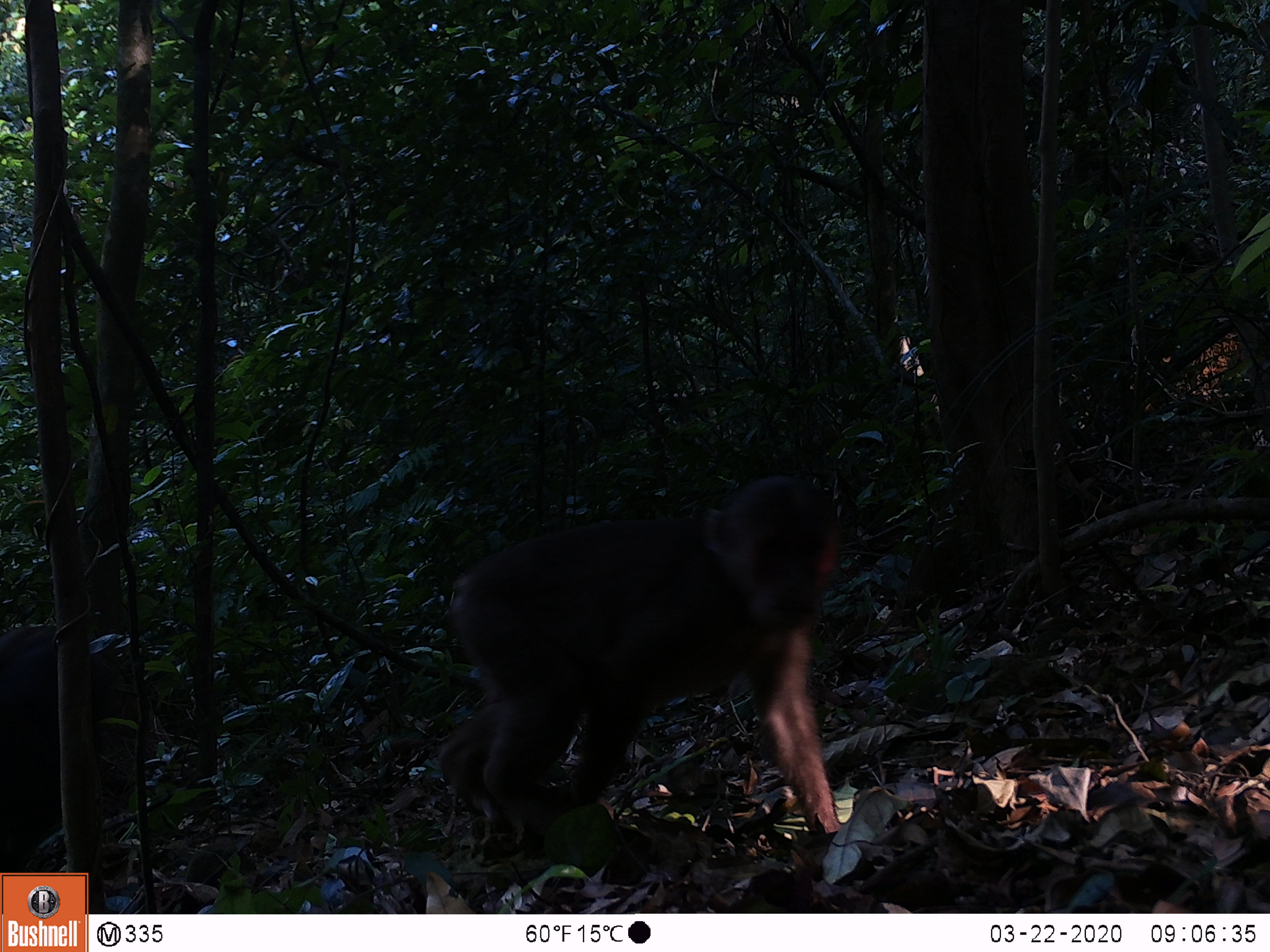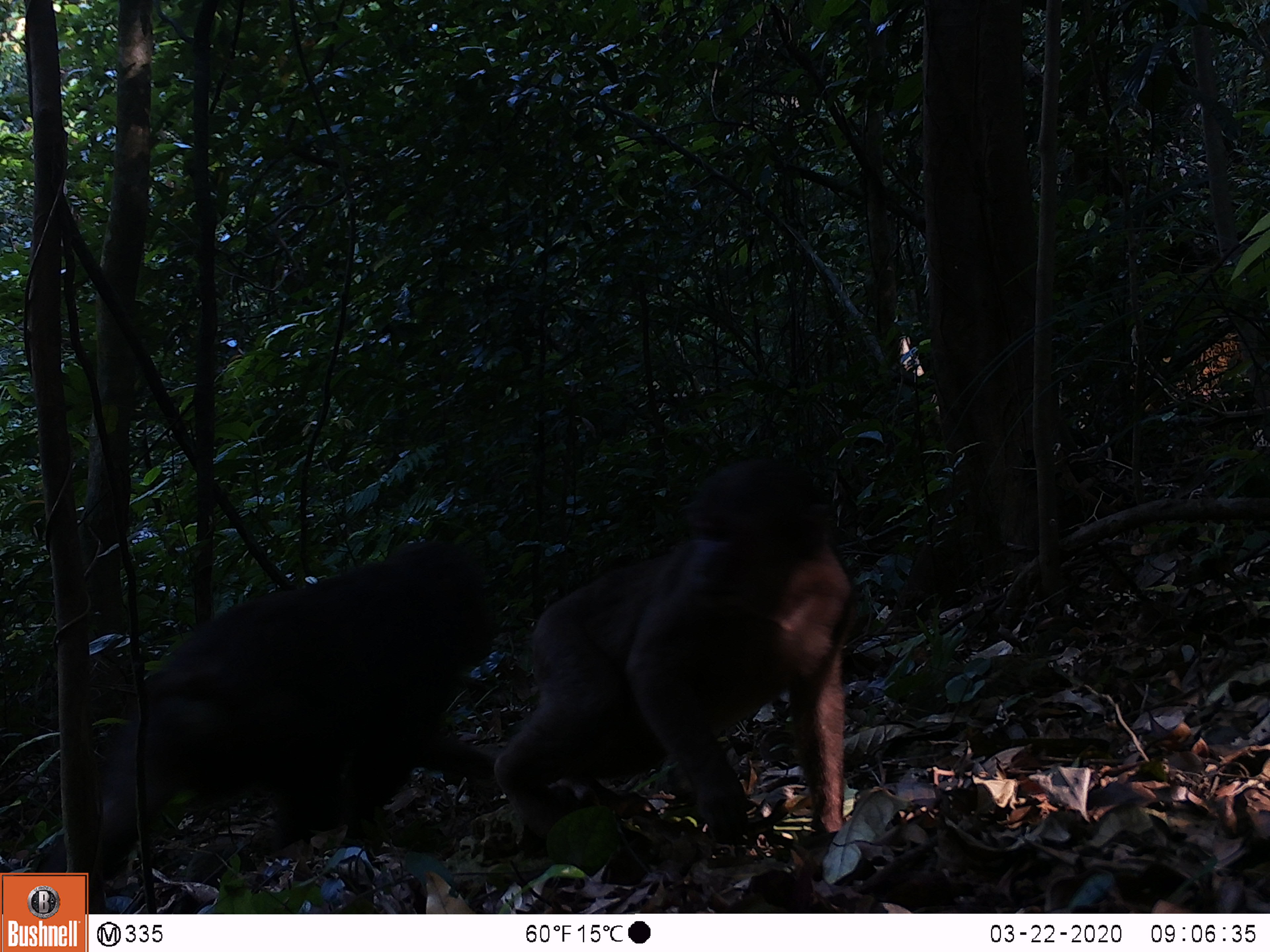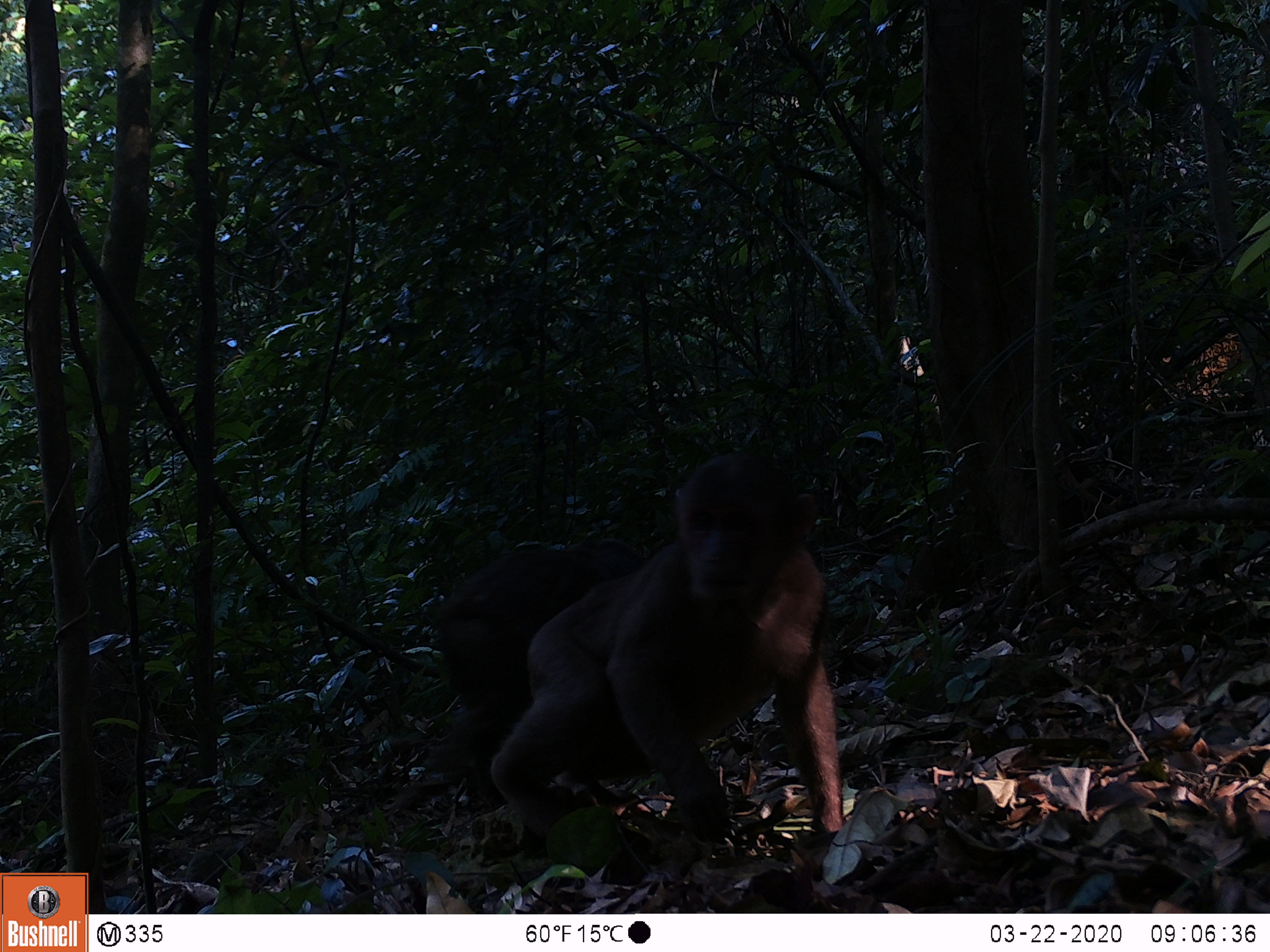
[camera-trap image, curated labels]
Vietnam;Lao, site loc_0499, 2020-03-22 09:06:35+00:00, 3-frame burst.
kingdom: Animalia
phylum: Chordata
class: Mammalia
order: Primates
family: Cercopithecidae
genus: Macaca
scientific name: Macaca arctoides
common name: stump-tailed macaque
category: stump tailed macaque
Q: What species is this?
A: Stump tailed macaque (stump-tailed macaque) (Macaca arctoides).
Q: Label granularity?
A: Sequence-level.